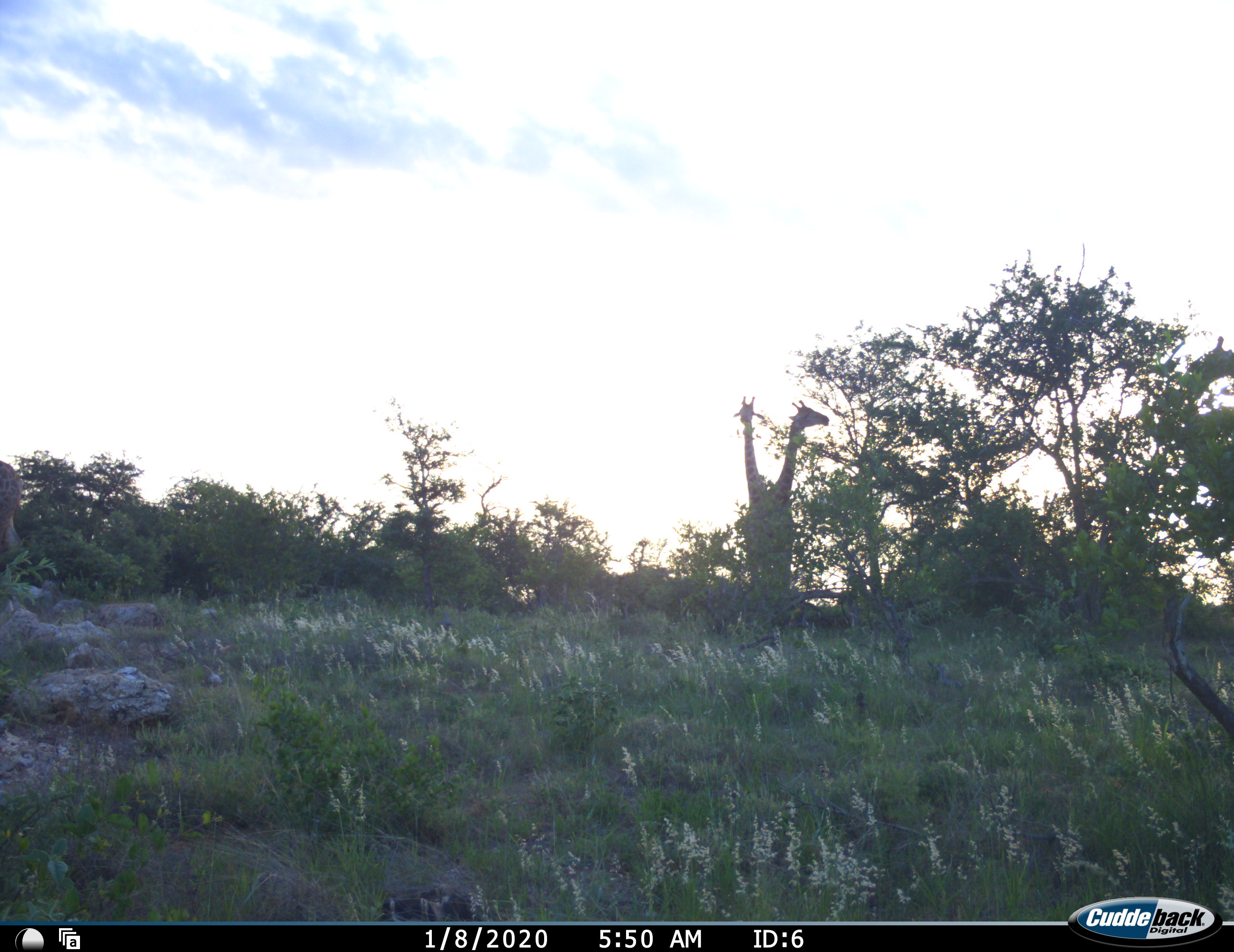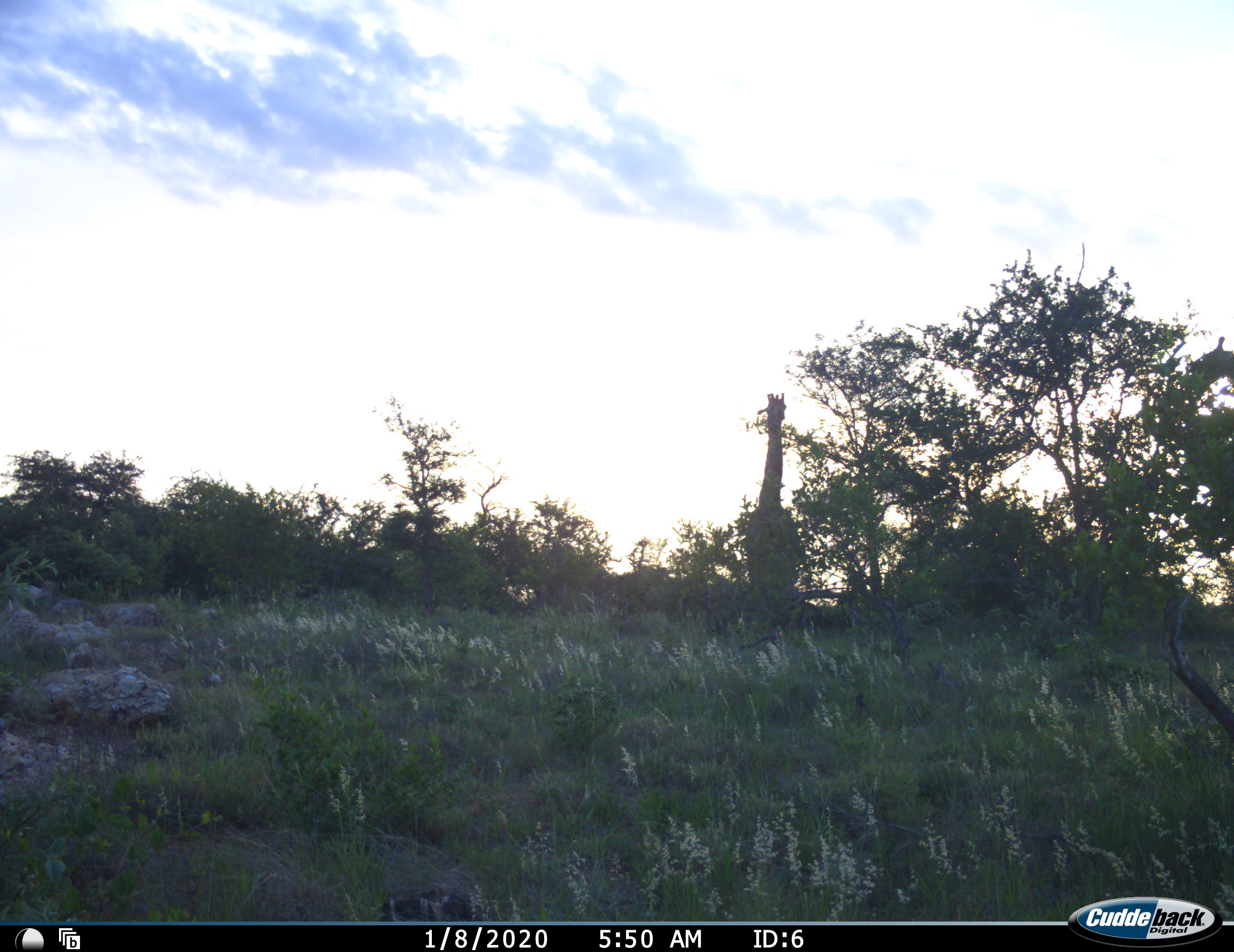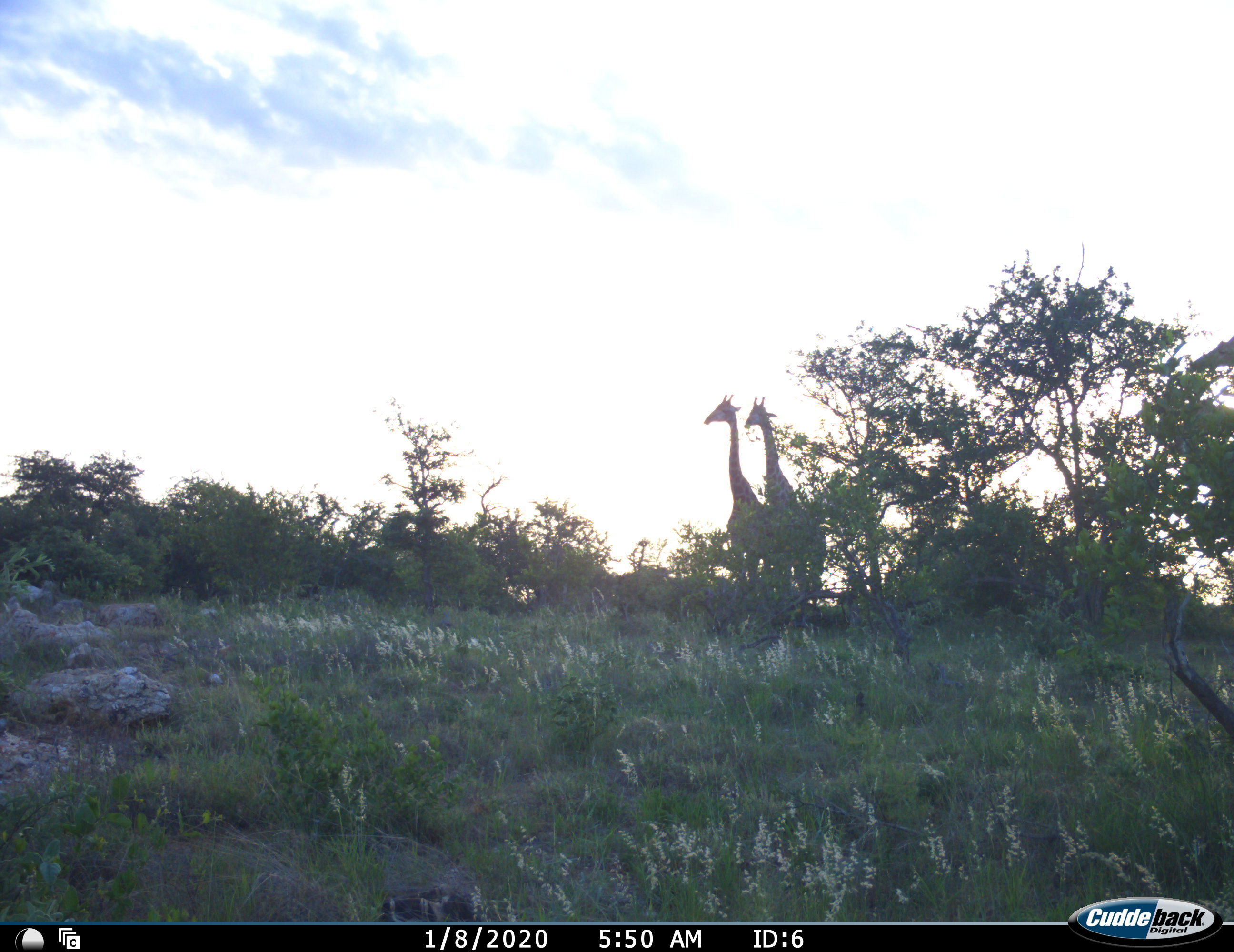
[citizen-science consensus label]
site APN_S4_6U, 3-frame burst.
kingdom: Animalia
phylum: Chordata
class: Mammalia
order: Artiodactyla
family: Giraffidae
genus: Giraffa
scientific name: Giraffa camelopardalis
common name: giraffe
Giraffe (Giraffa camelopardalis), count 4. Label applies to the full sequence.